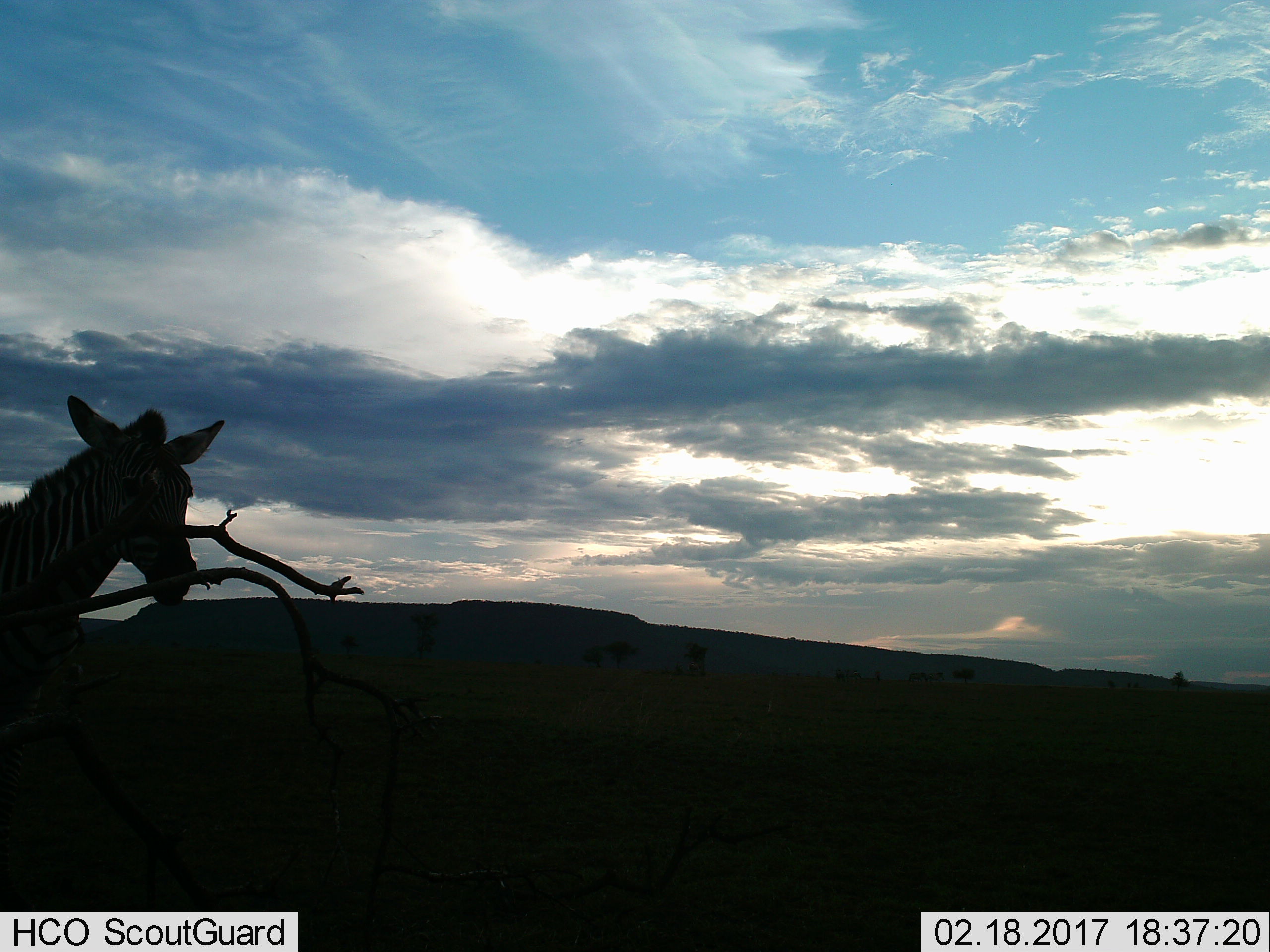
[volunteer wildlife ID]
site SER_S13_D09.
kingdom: Animalia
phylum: Chordata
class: Mammalia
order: Perissodactyla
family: Equidae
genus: Equus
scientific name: Equus quagga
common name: plains zebra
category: zebraplains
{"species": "zebraplains (plains zebra) (Equus quagga)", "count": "1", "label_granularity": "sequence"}